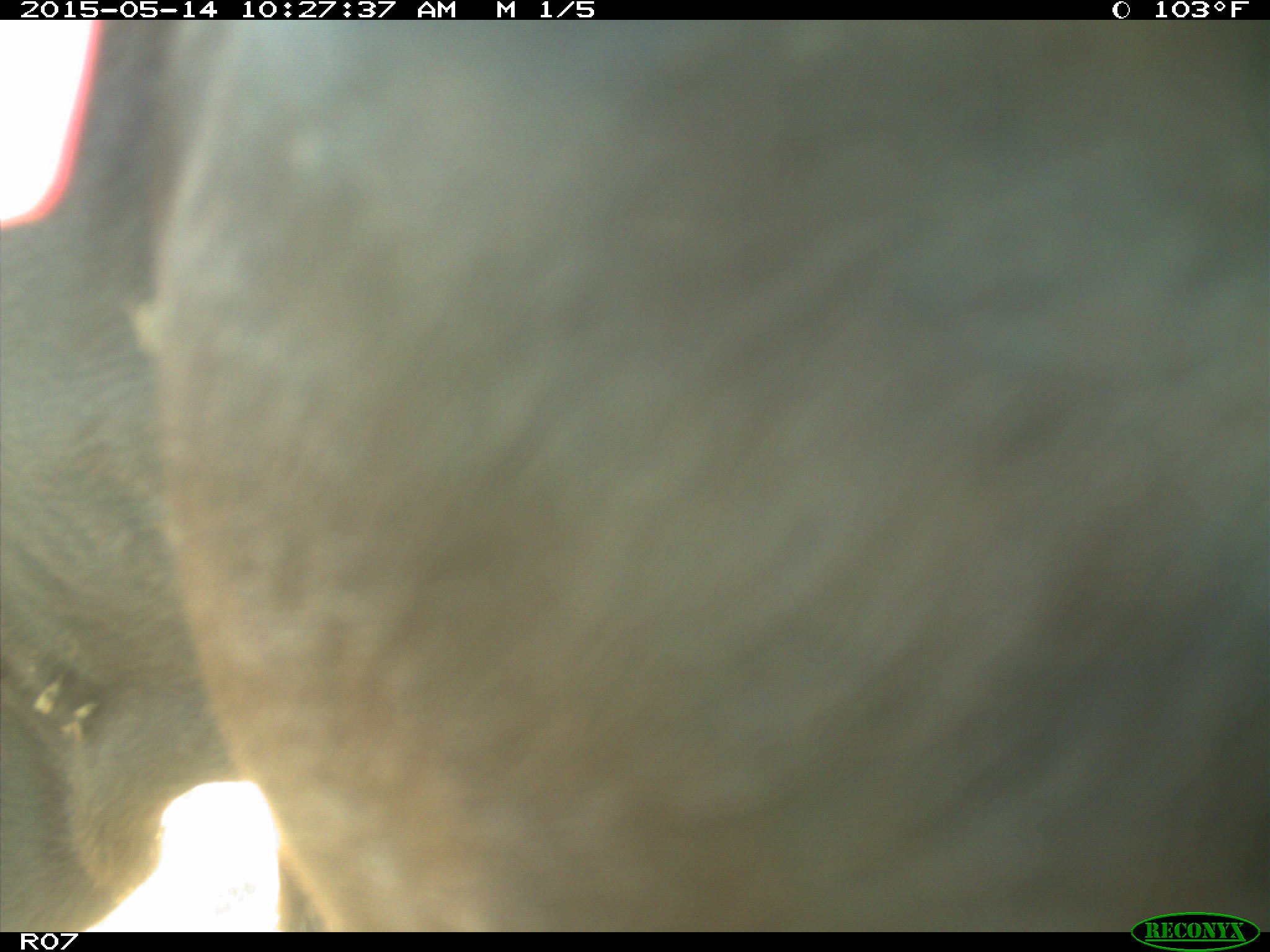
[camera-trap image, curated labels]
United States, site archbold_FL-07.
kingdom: Animalia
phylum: Chordata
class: Mammalia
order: Artiodactyla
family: Bovidae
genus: Bos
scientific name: Bos taurus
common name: domestic cow